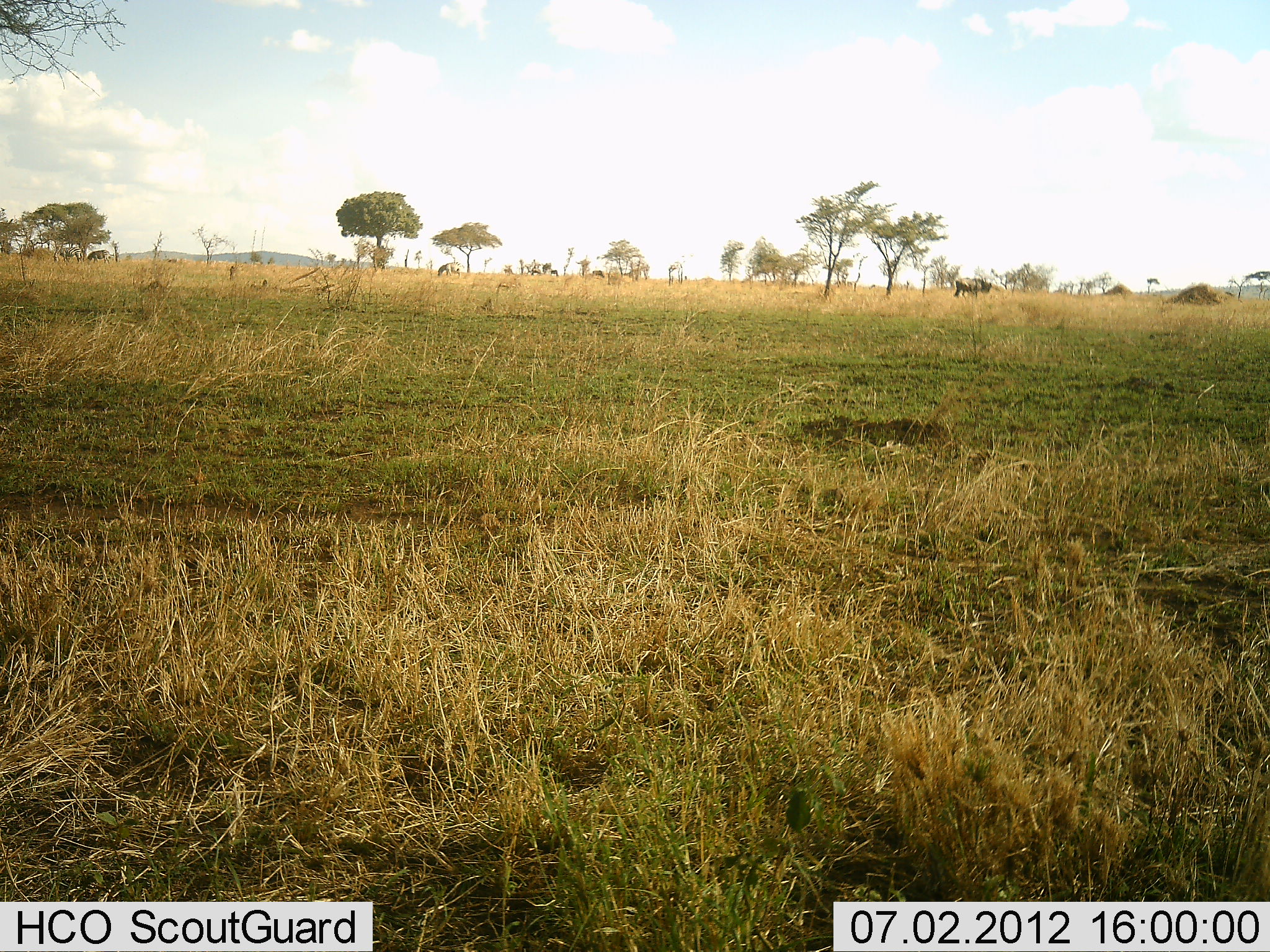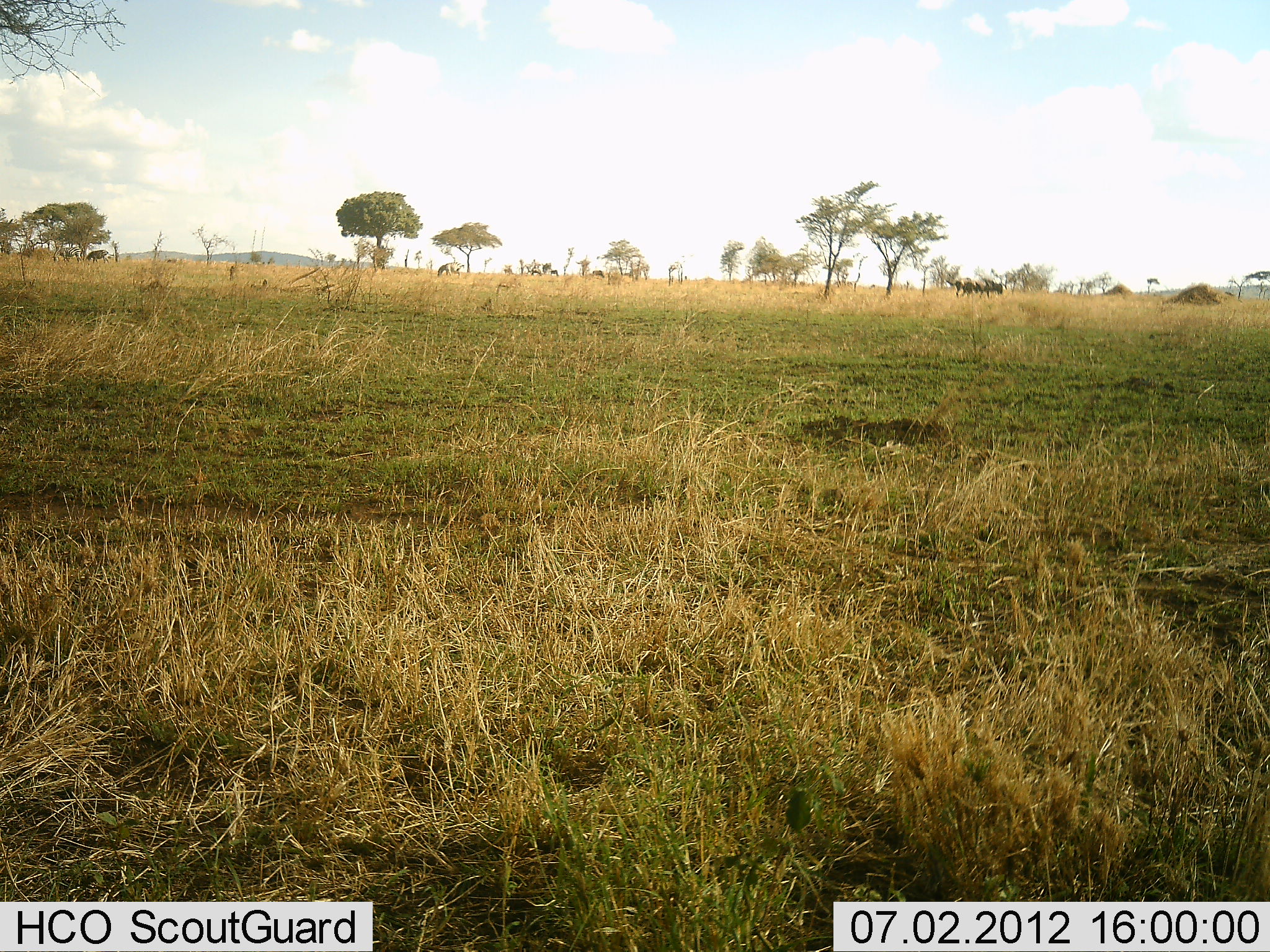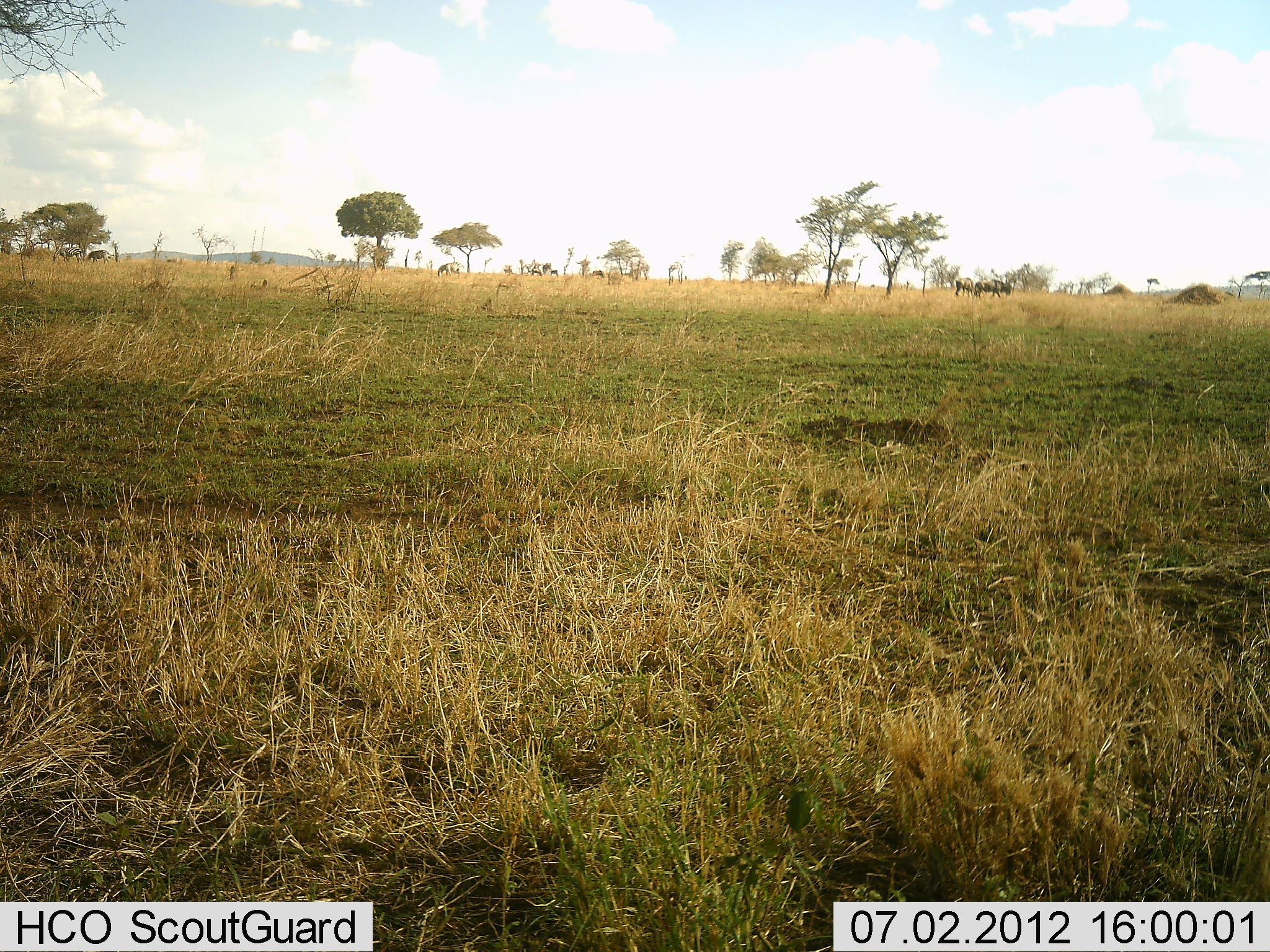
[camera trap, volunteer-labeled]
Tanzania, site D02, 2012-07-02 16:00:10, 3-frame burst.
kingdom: Animalia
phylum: Chordata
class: Mammalia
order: Artiodactyla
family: Bovidae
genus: Connochaetes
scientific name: Connochaetes taurinus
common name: blue wildebeest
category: wildebeest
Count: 2.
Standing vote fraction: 30%.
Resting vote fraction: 0%.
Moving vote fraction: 70%.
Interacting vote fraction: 0%.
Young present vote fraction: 0%.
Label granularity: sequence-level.